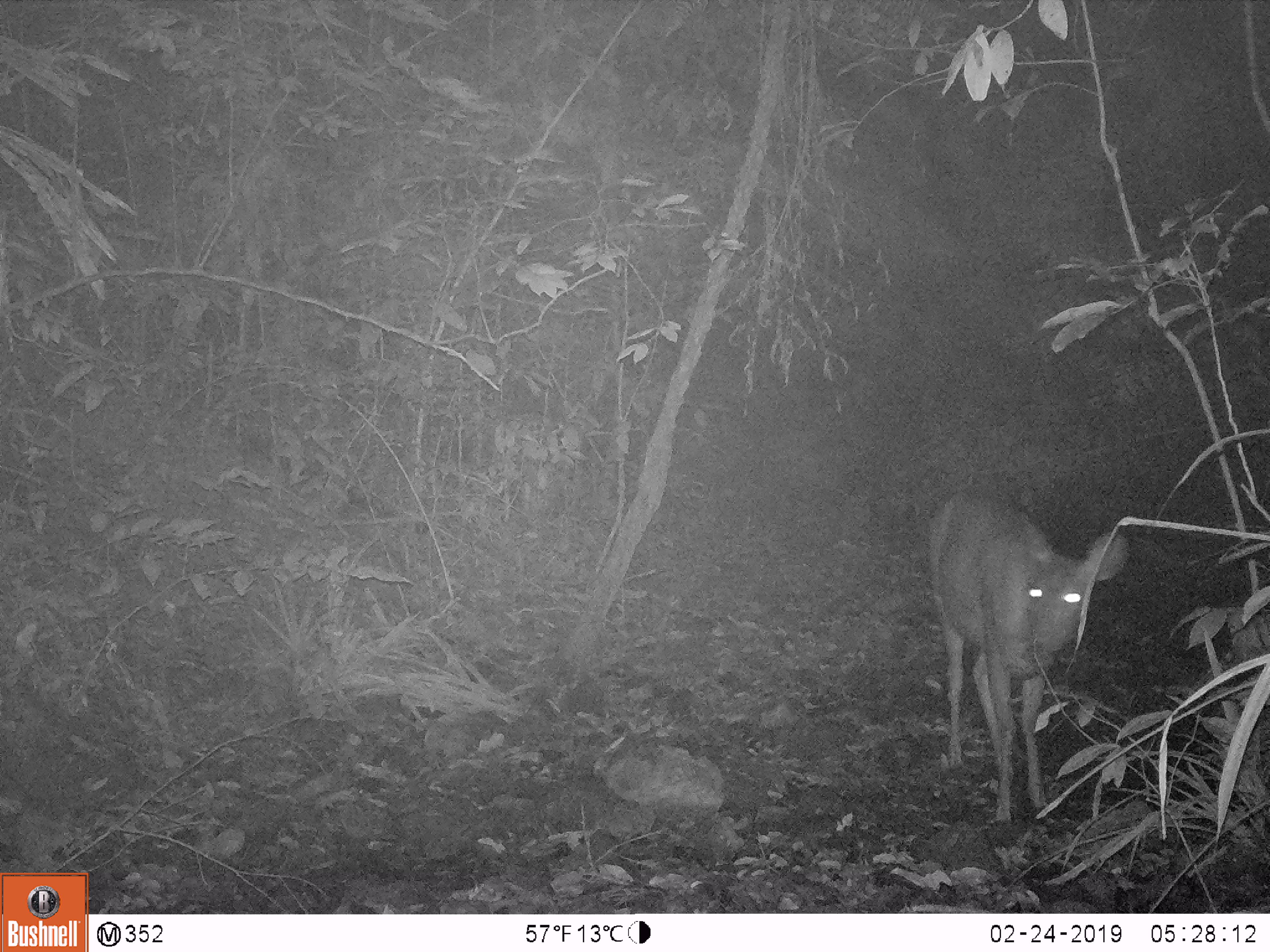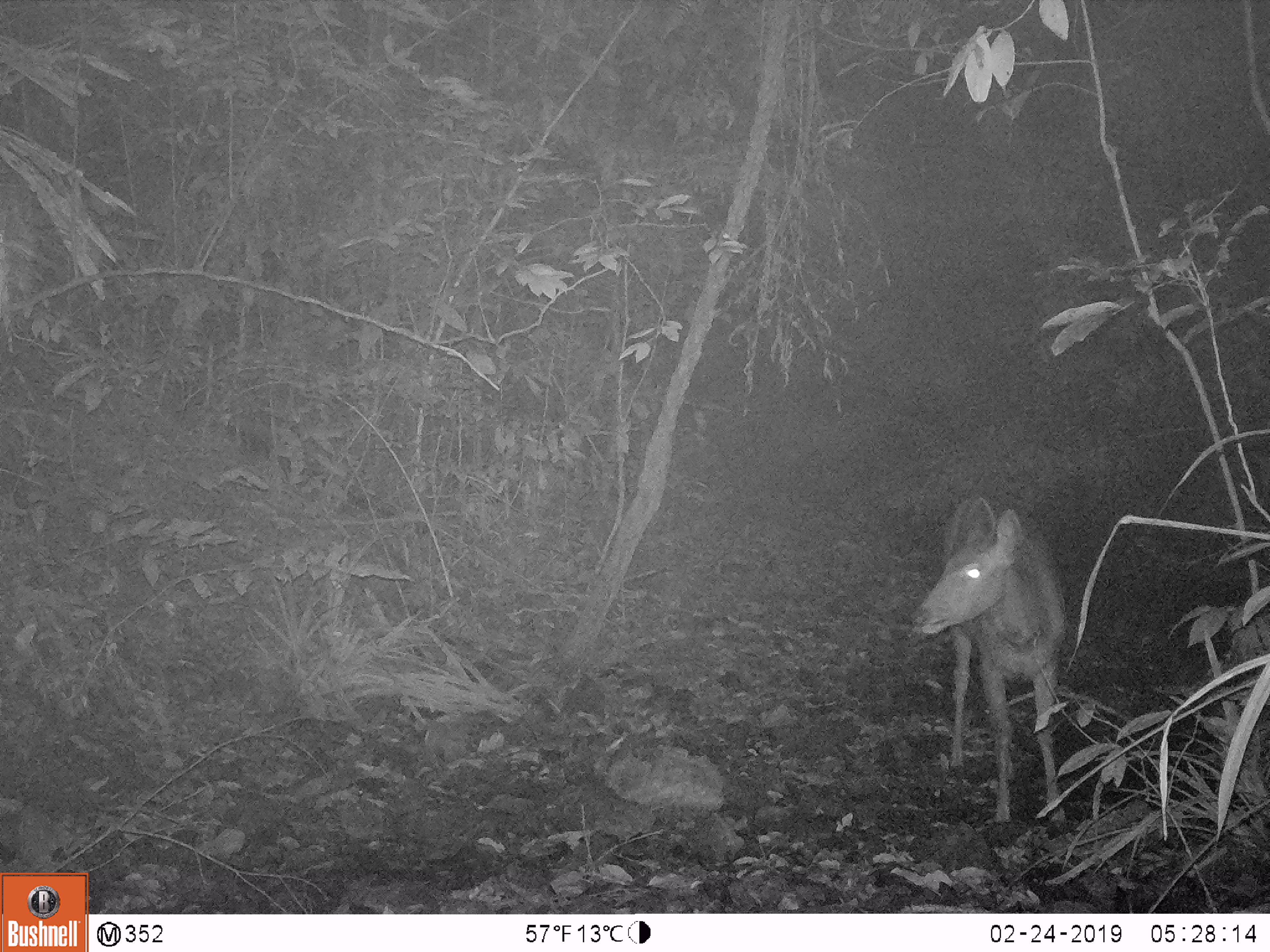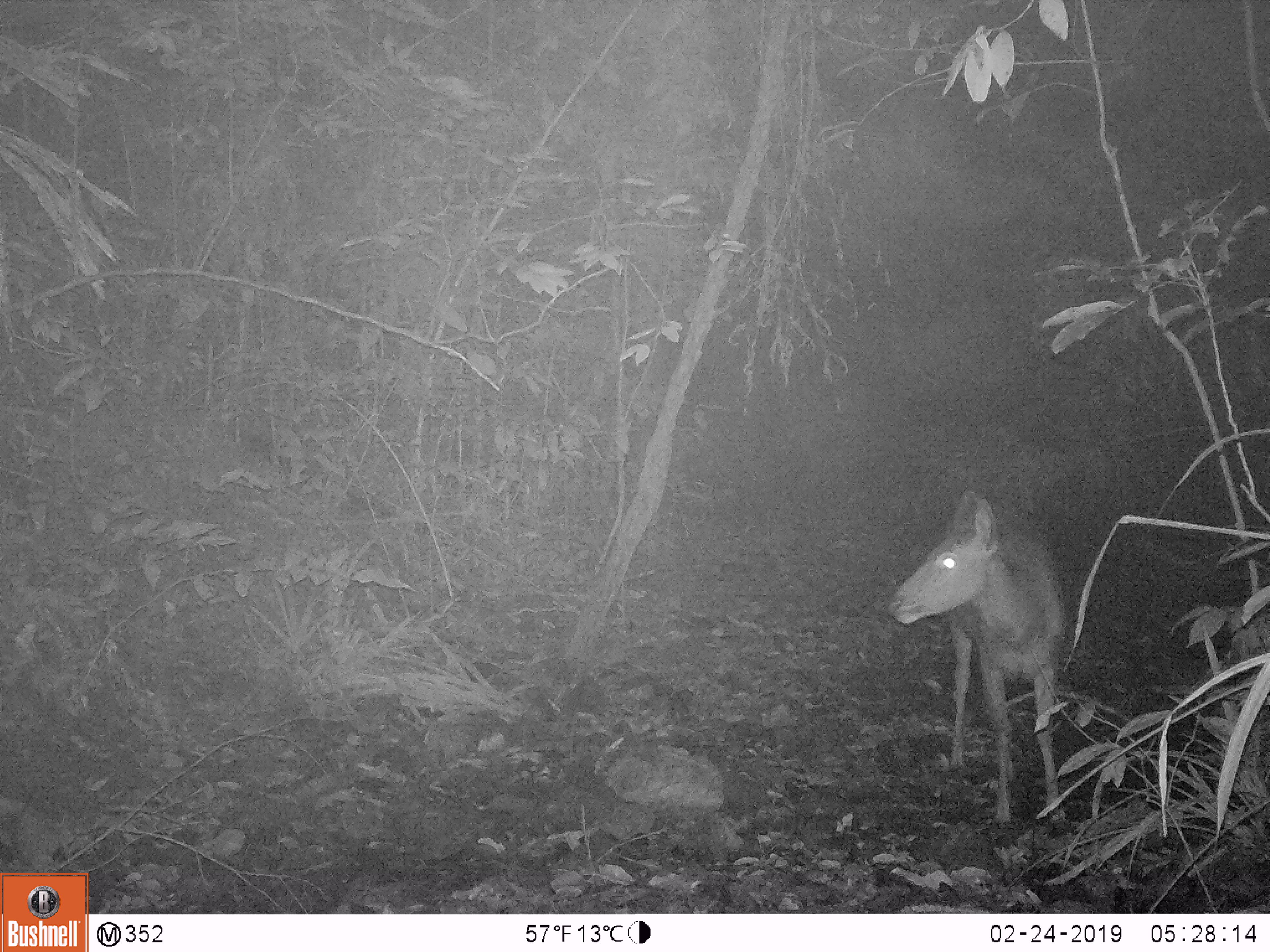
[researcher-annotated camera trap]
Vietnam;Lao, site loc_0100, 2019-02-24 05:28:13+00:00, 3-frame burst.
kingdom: Animalia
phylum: Chordata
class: Mammalia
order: Artiodactyla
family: Cervidae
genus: Rusa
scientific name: Rusa unicolor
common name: sambar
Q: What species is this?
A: Sambar (Rusa unicolor).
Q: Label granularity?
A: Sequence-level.